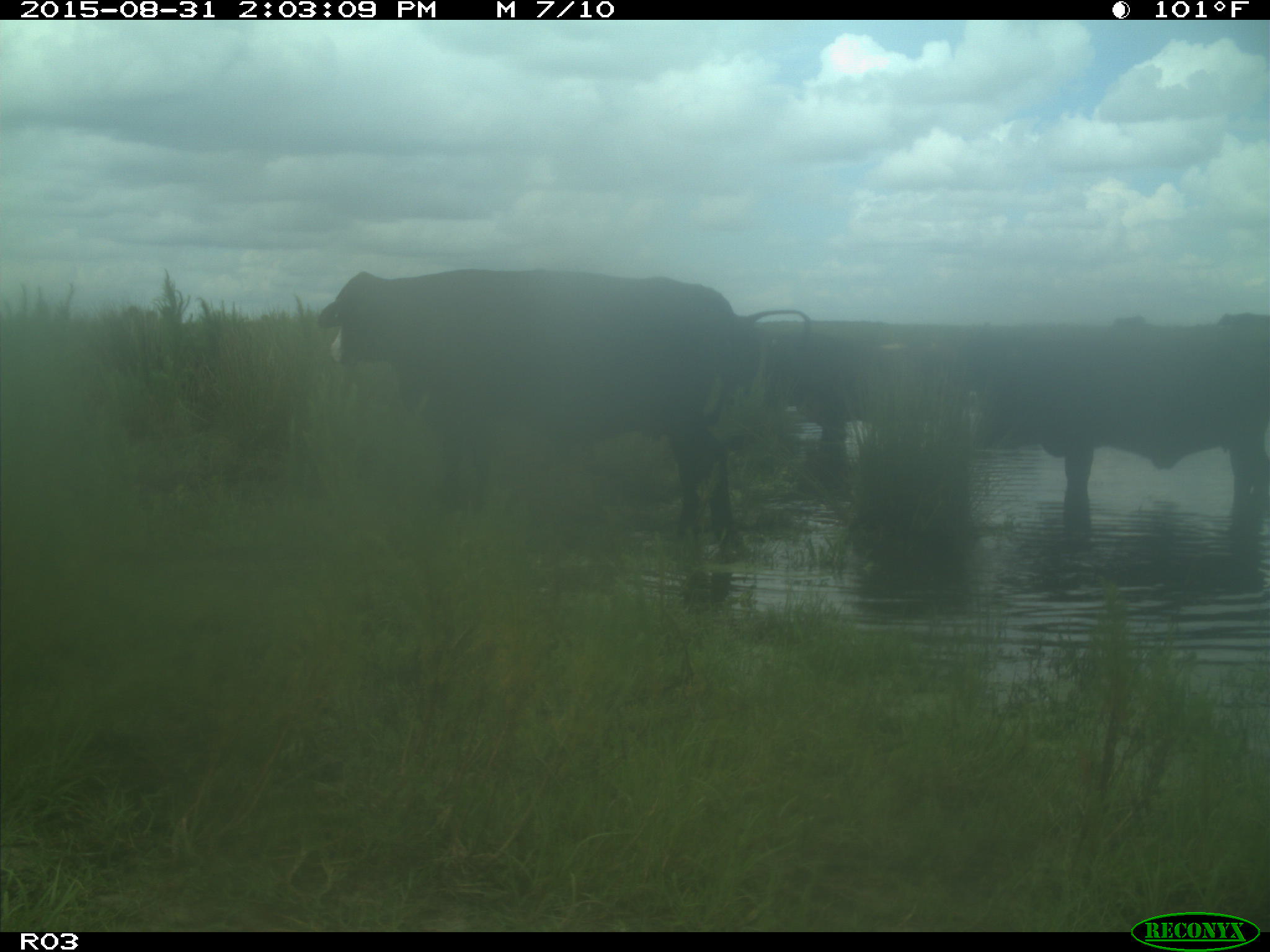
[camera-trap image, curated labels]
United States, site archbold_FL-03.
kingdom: Animalia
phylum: Chordata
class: Mammalia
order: Artiodactyla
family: Bovidae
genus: Bos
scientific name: Bos taurus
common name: domestic cow